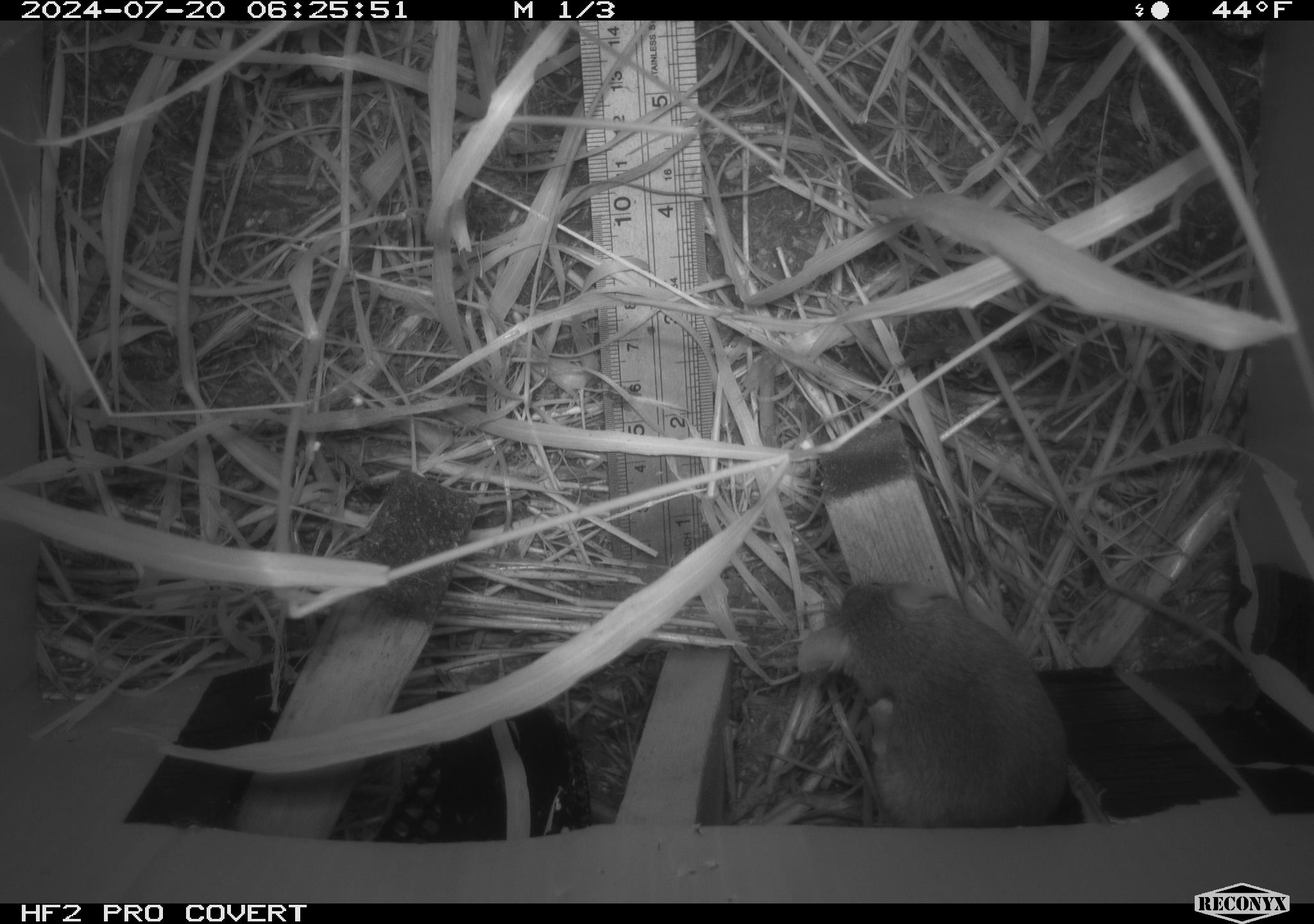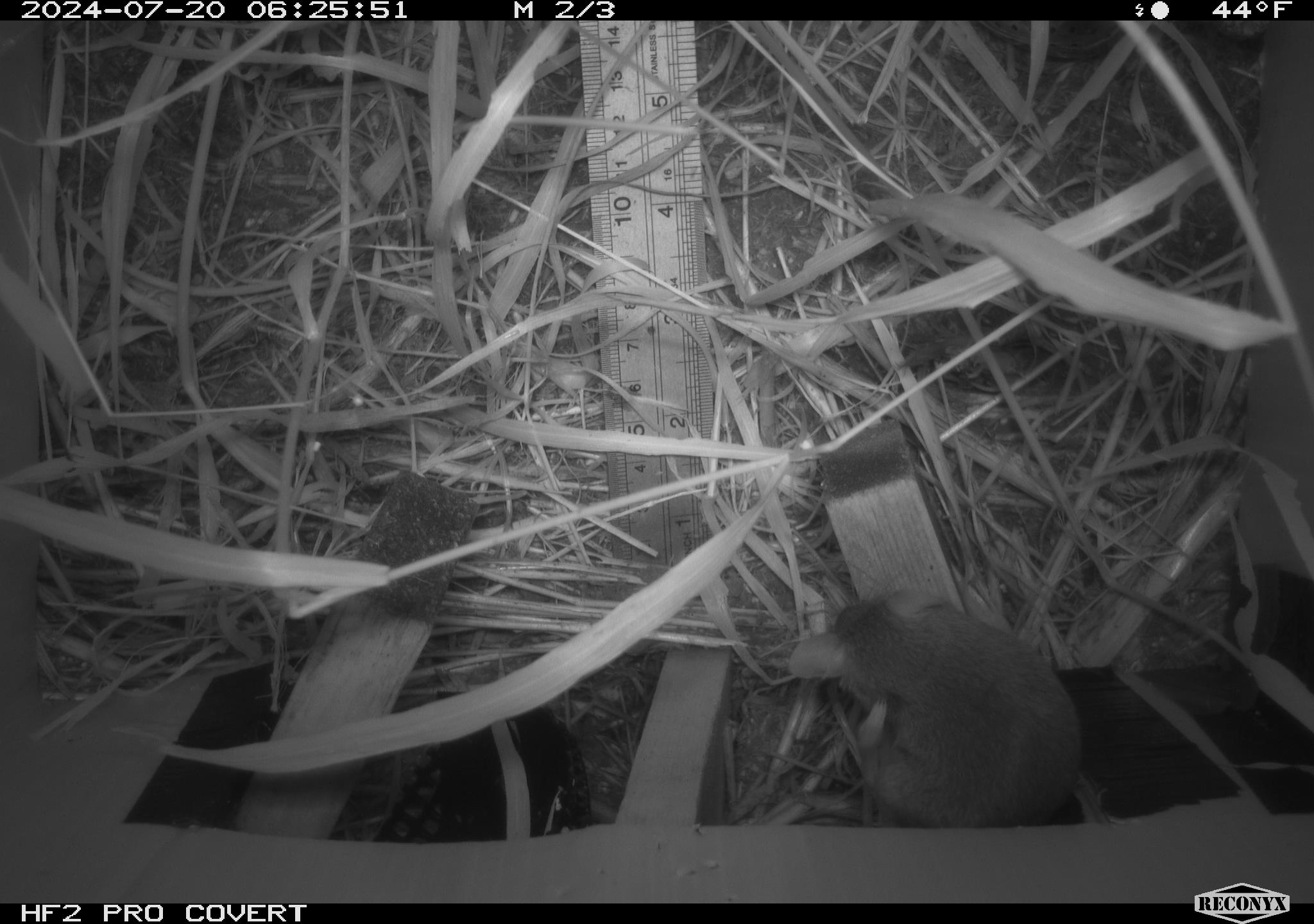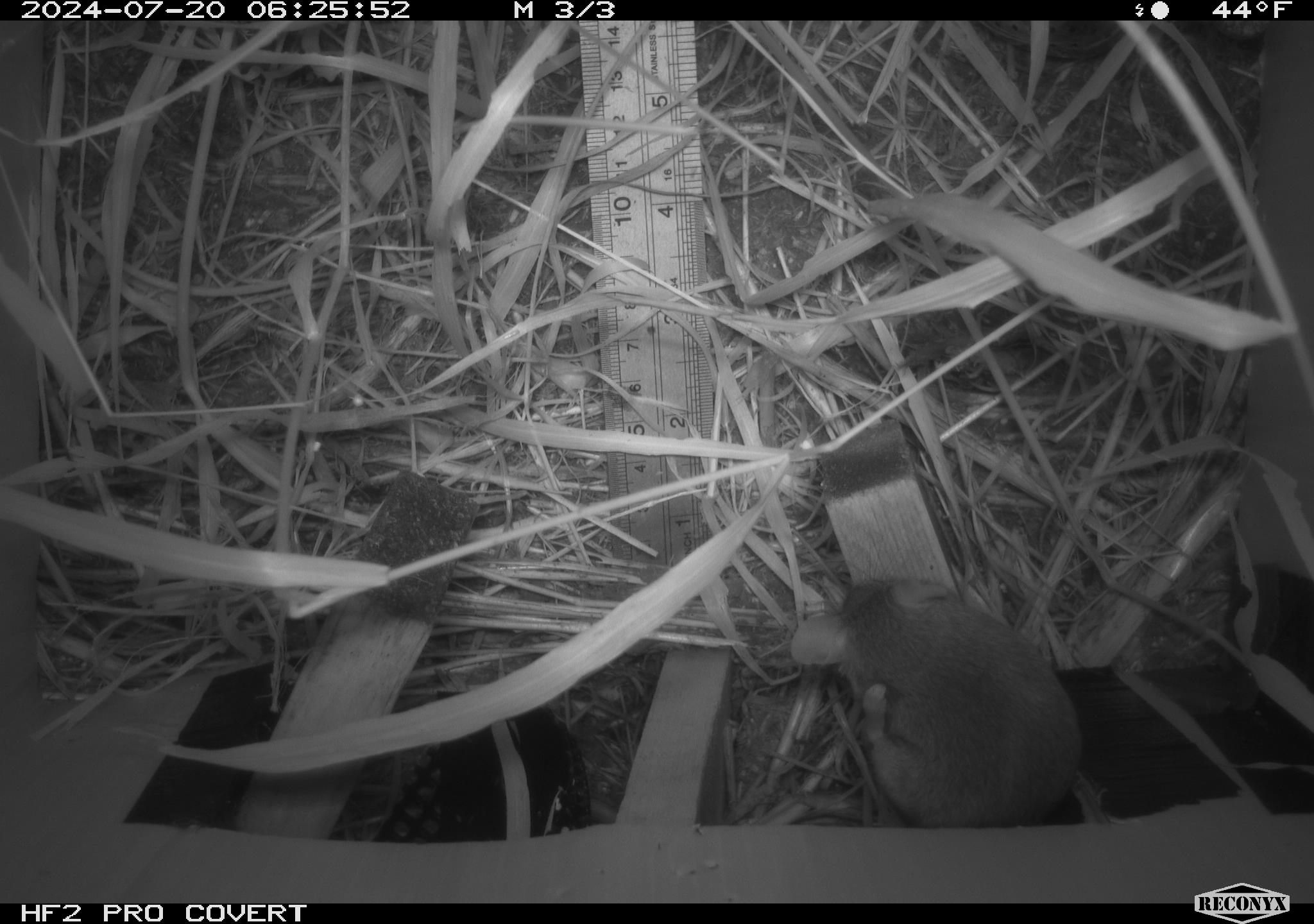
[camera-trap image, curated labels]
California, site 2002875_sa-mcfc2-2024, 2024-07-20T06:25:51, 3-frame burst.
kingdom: Animalia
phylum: Chordata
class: Mammalia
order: Rodentia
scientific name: Rodentia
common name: rodent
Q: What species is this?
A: Rodent (Rodentia).